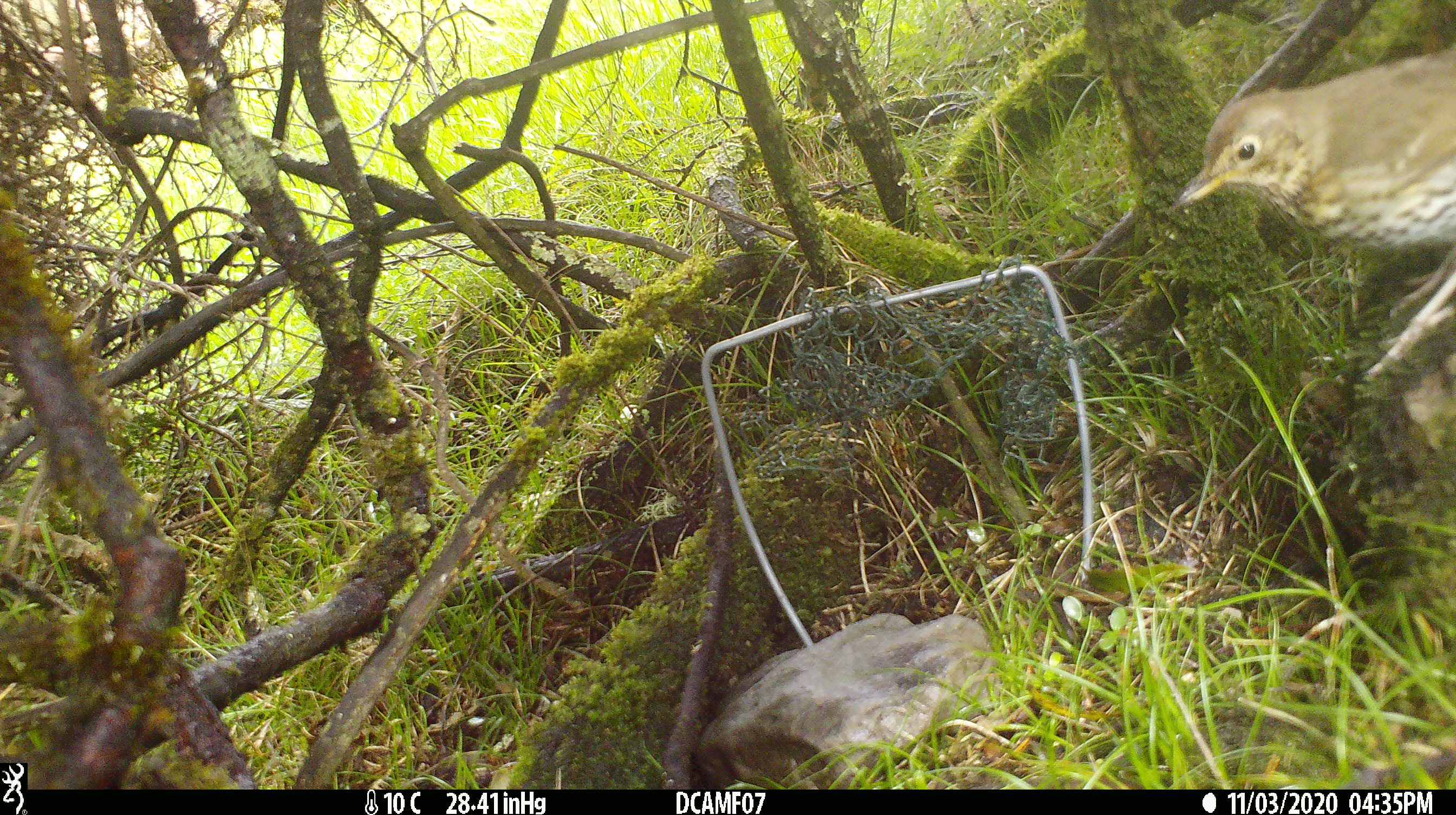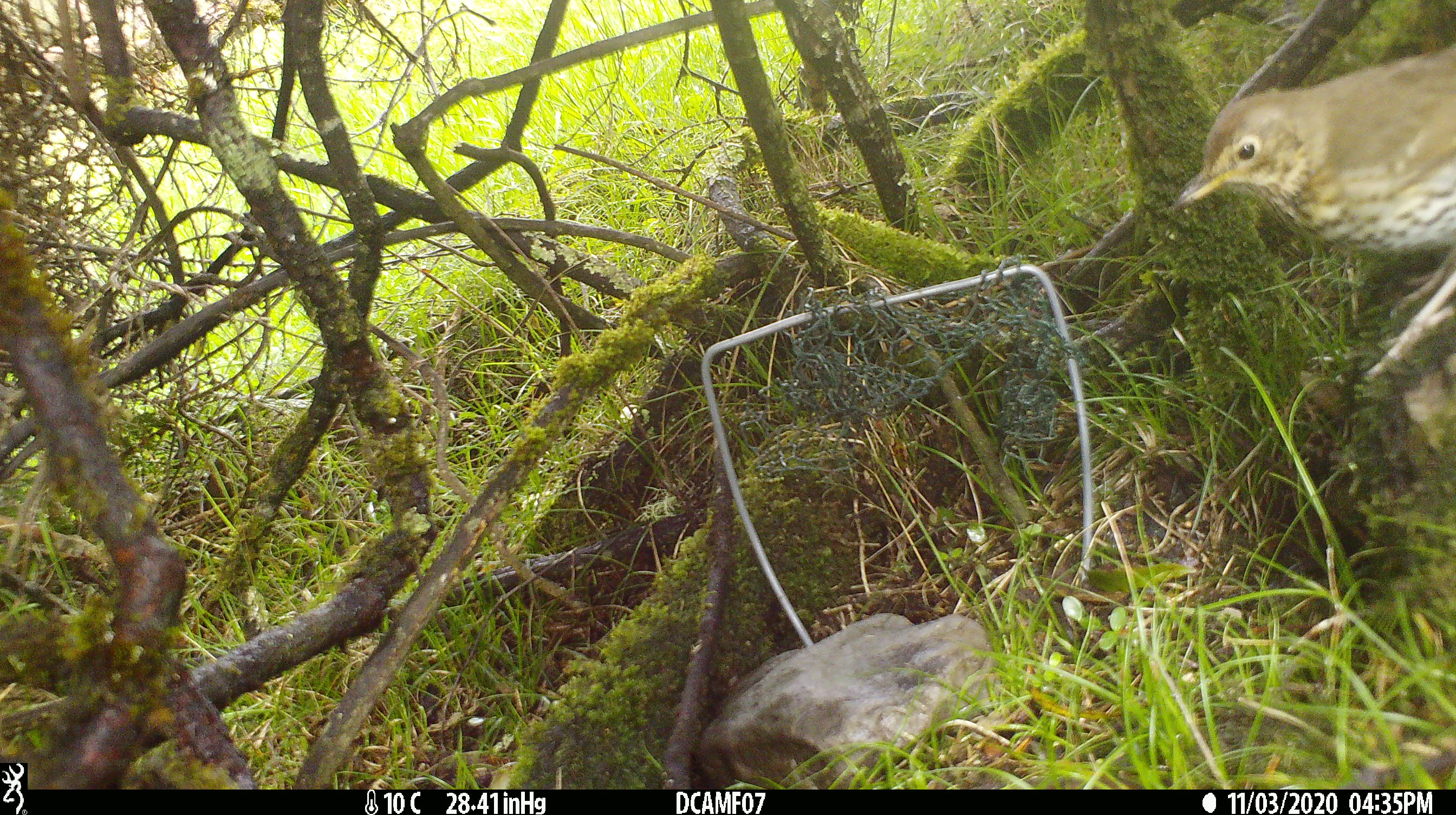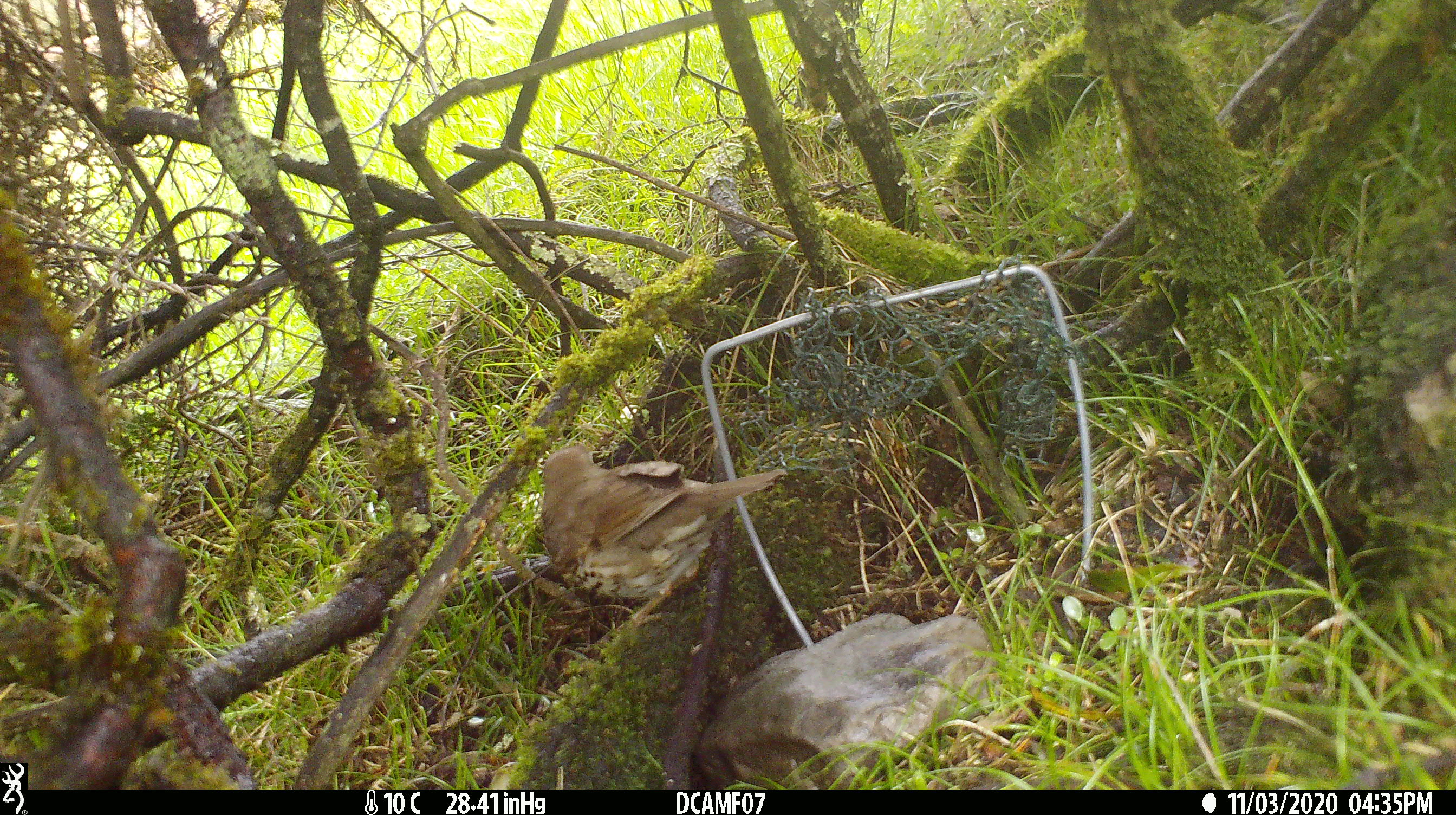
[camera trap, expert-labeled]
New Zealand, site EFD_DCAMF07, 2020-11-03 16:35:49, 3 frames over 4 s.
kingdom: Animalia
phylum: Chordata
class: Aves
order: Passeriformes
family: Turdidae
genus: Turdus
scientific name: Turdus philomelos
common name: song thrush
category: thrush